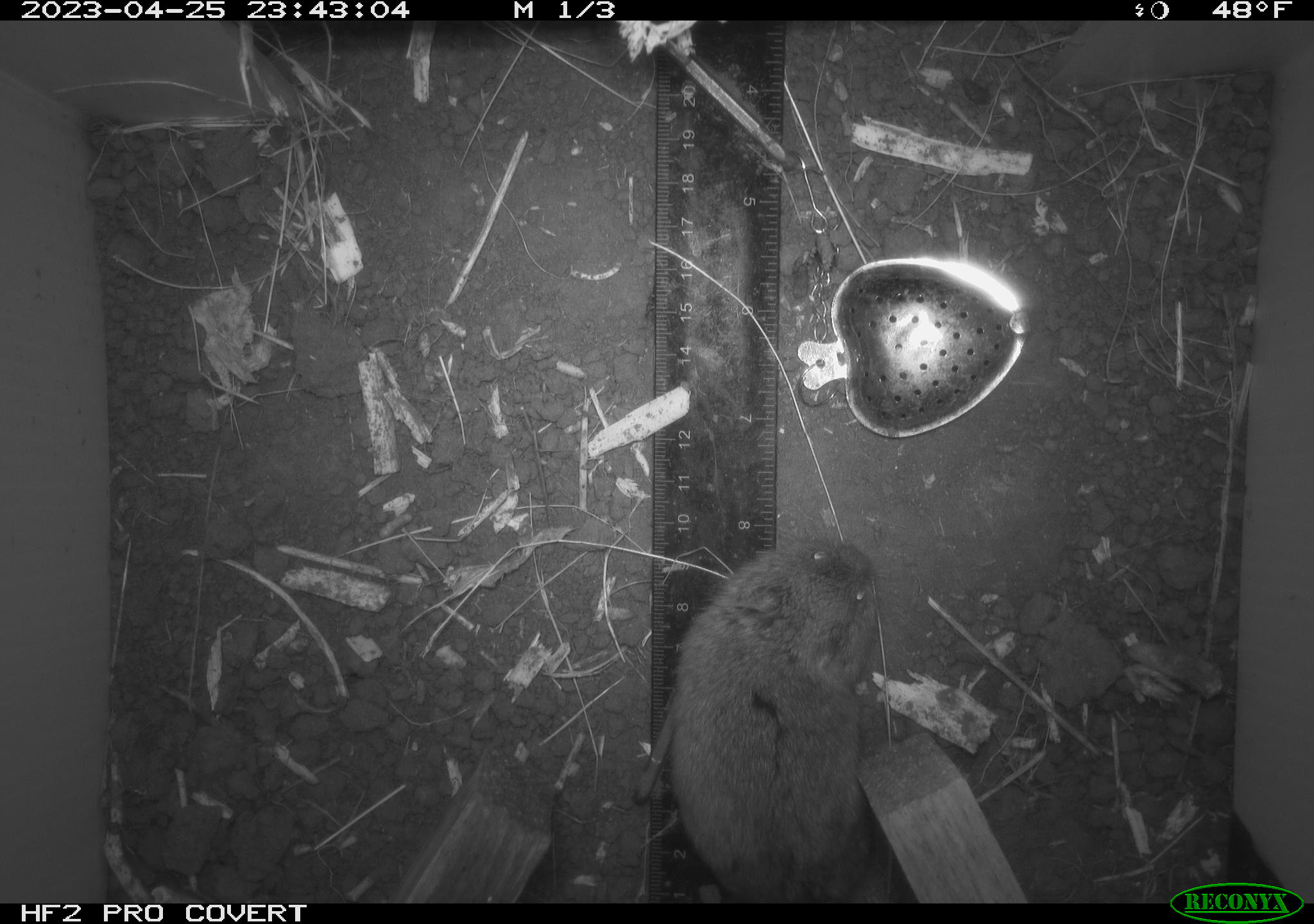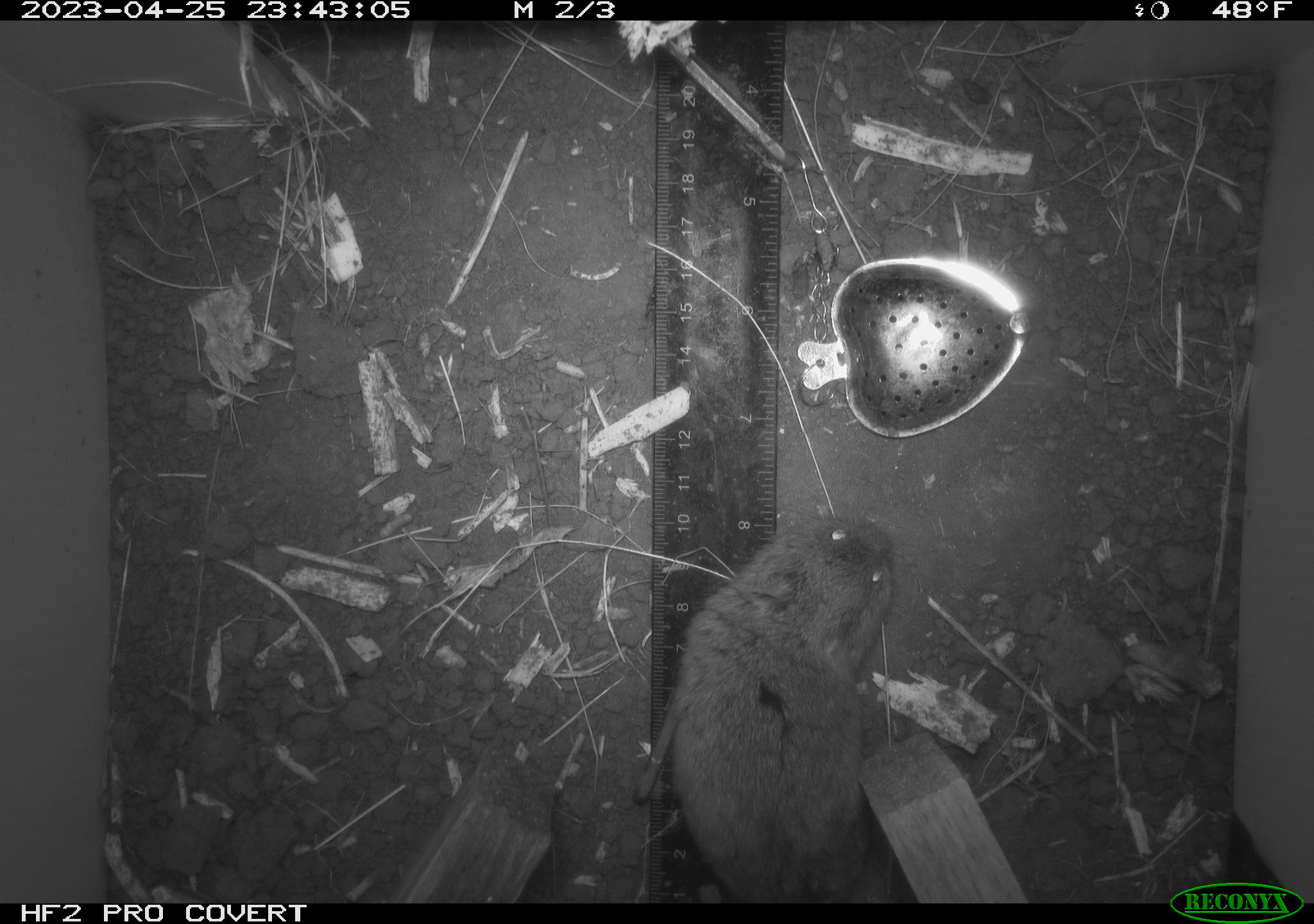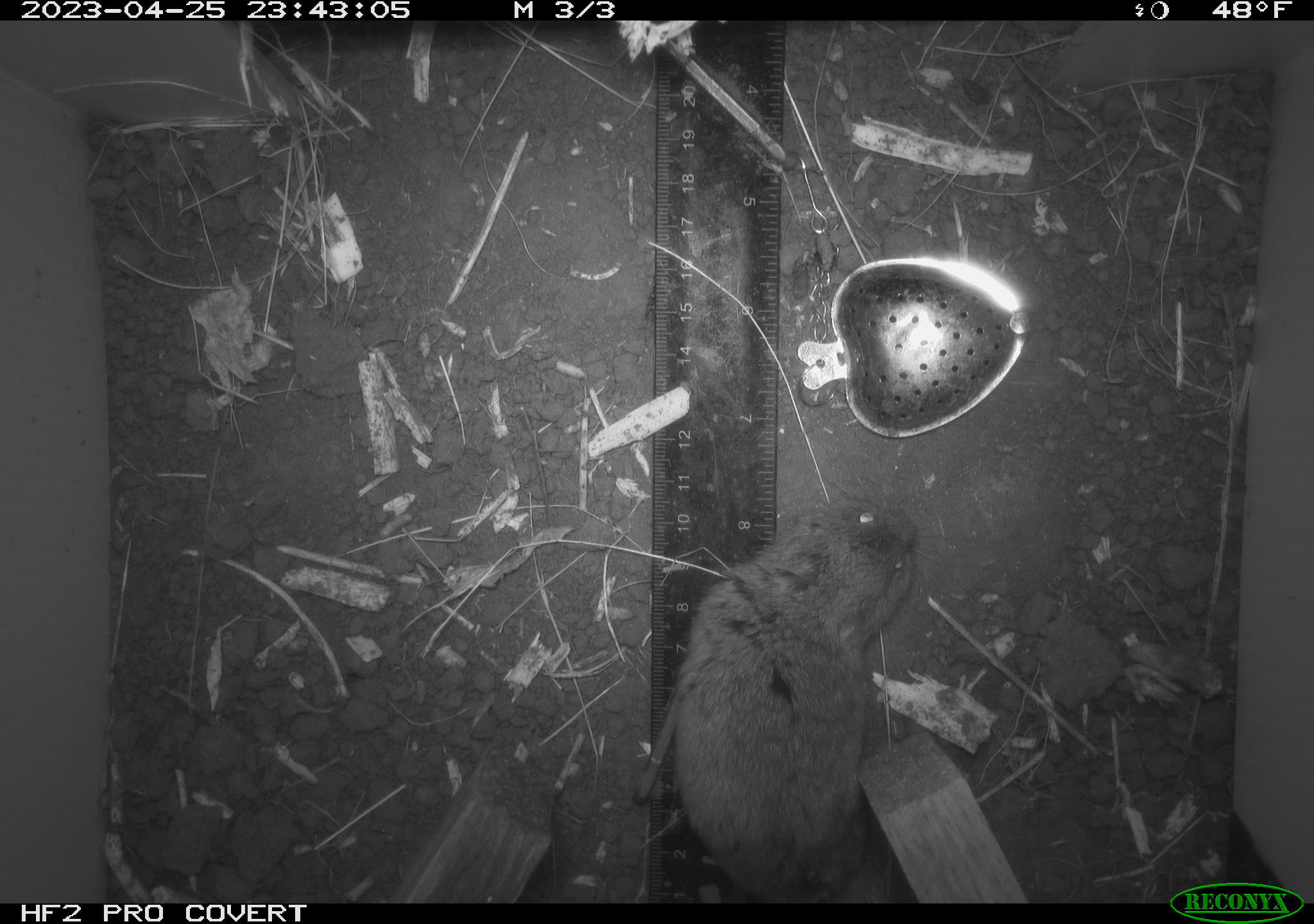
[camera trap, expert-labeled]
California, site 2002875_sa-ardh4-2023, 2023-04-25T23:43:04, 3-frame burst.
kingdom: Animalia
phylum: Chordata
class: Mammalia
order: Rodentia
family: Cricetidae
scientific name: Arvicolinae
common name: voles, lemmings, and muskrats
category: arvicolinae subfamily